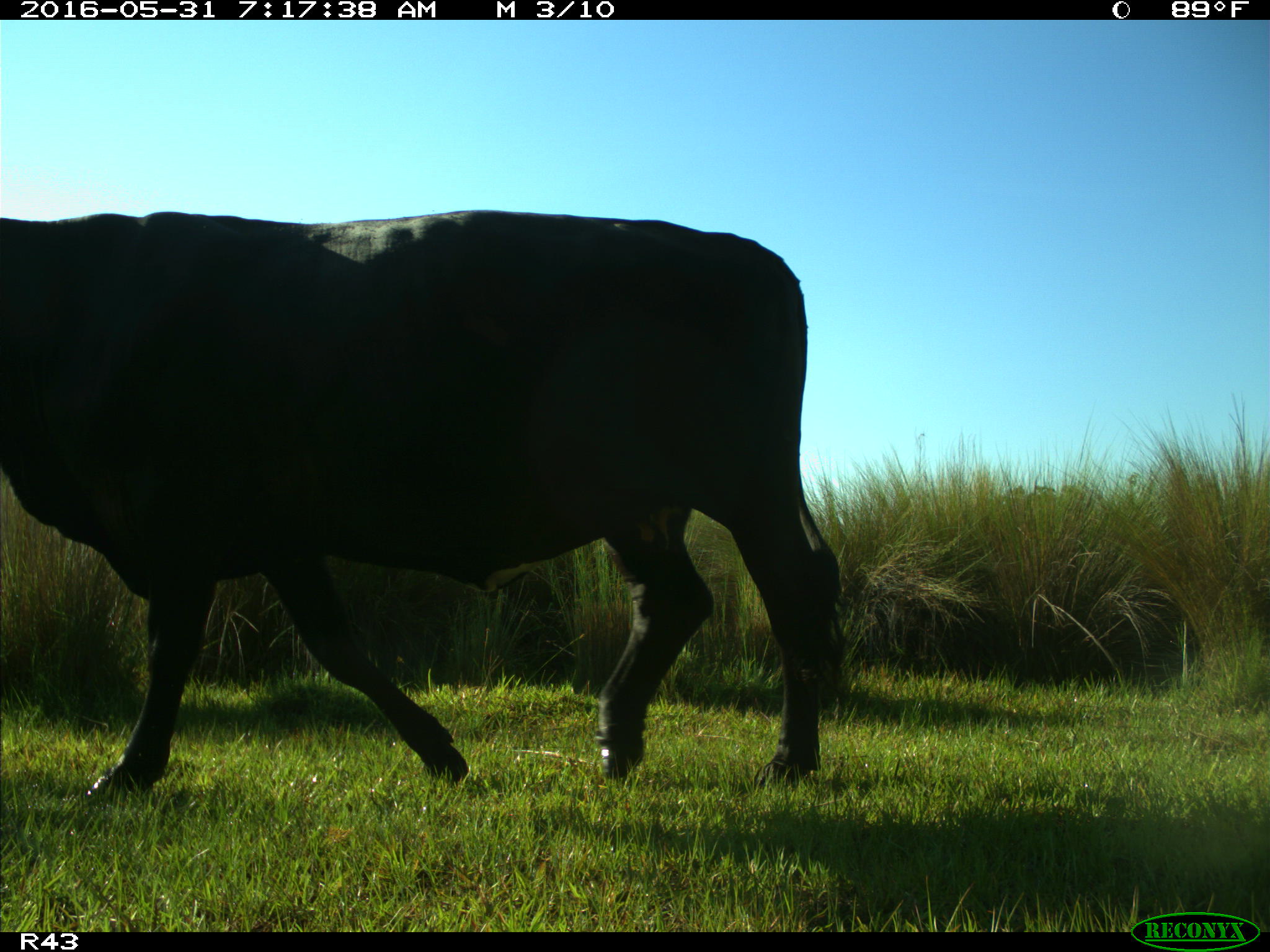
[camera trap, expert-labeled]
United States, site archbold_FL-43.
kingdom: Animalia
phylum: Chordata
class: Mammalia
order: Artiodactyla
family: Bovidae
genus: Bos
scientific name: Bos taurus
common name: domestic cow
Bos taurus (domestic cow).